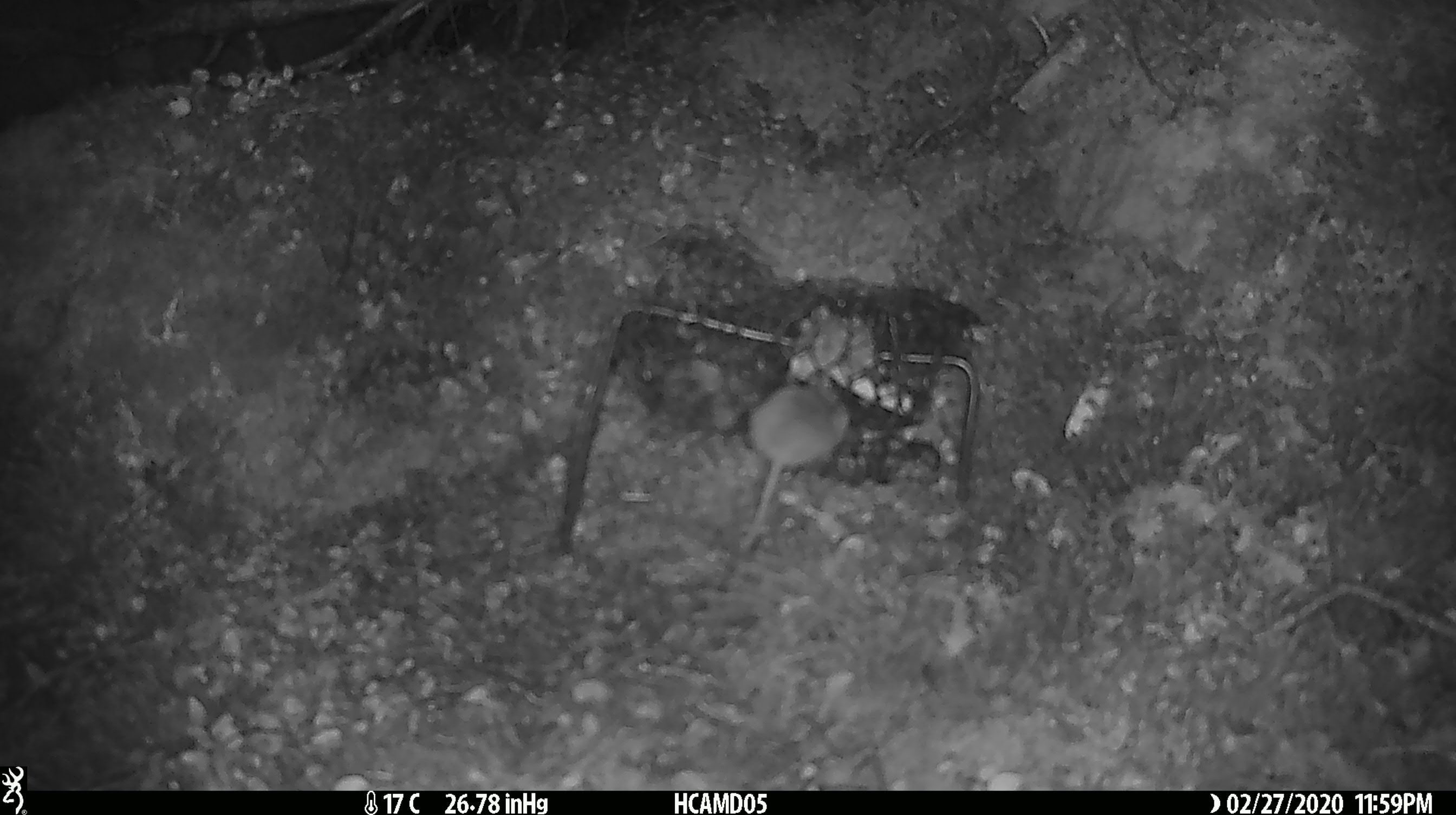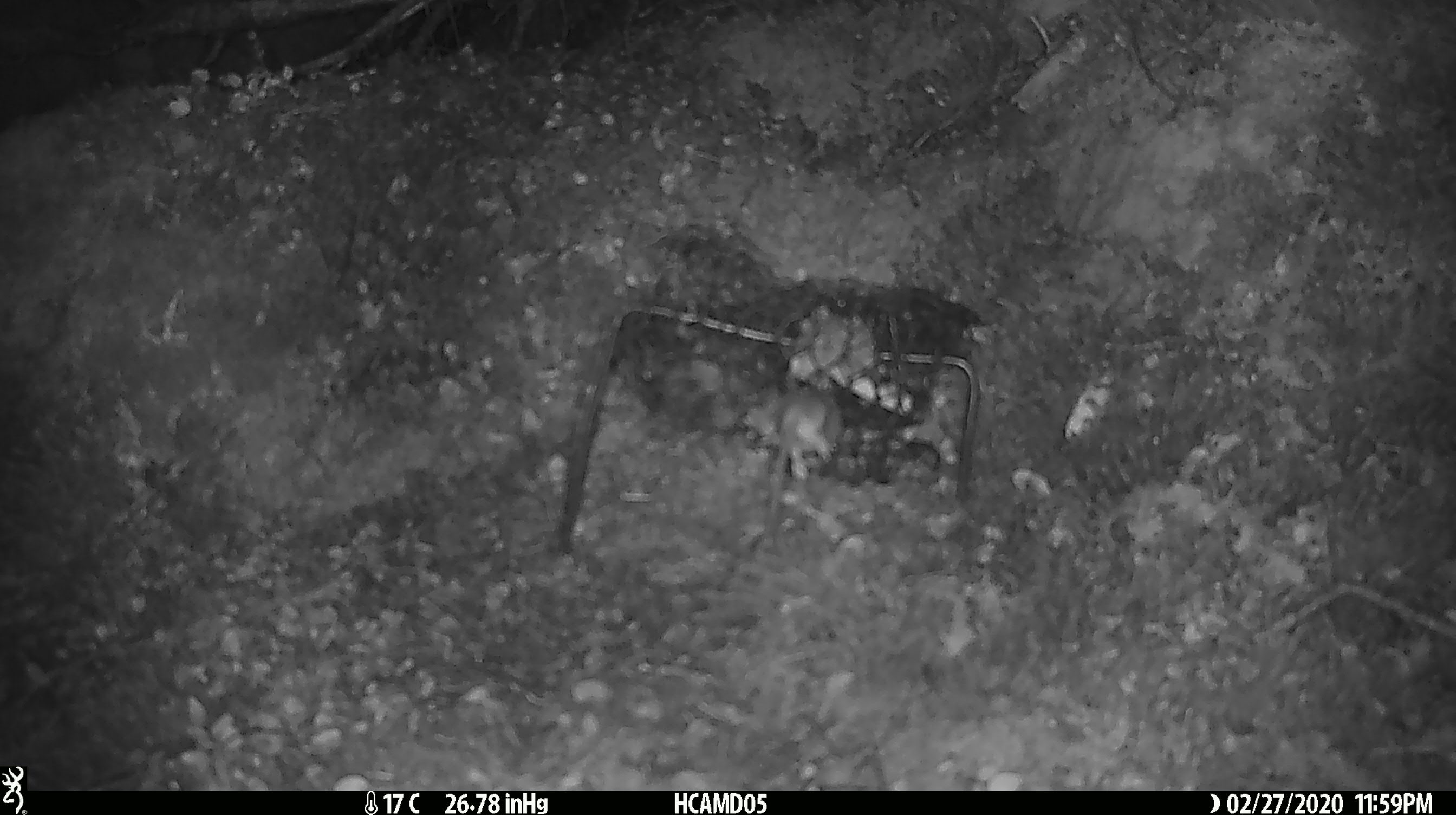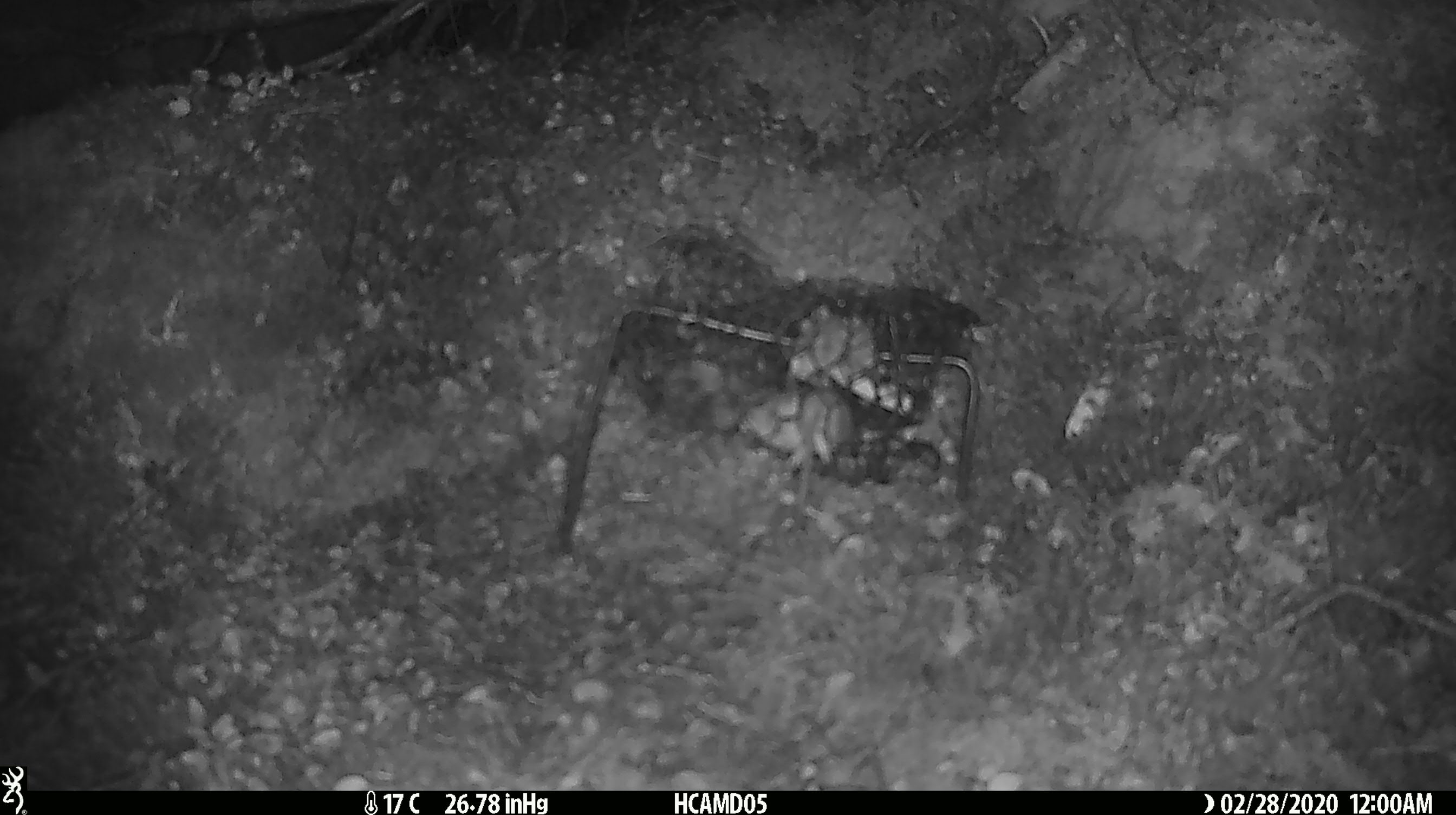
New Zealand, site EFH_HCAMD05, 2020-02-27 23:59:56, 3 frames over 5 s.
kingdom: Animalia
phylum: Chordata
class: Mammalia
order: Rodentia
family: Muridae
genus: Mus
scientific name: Mus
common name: mouse